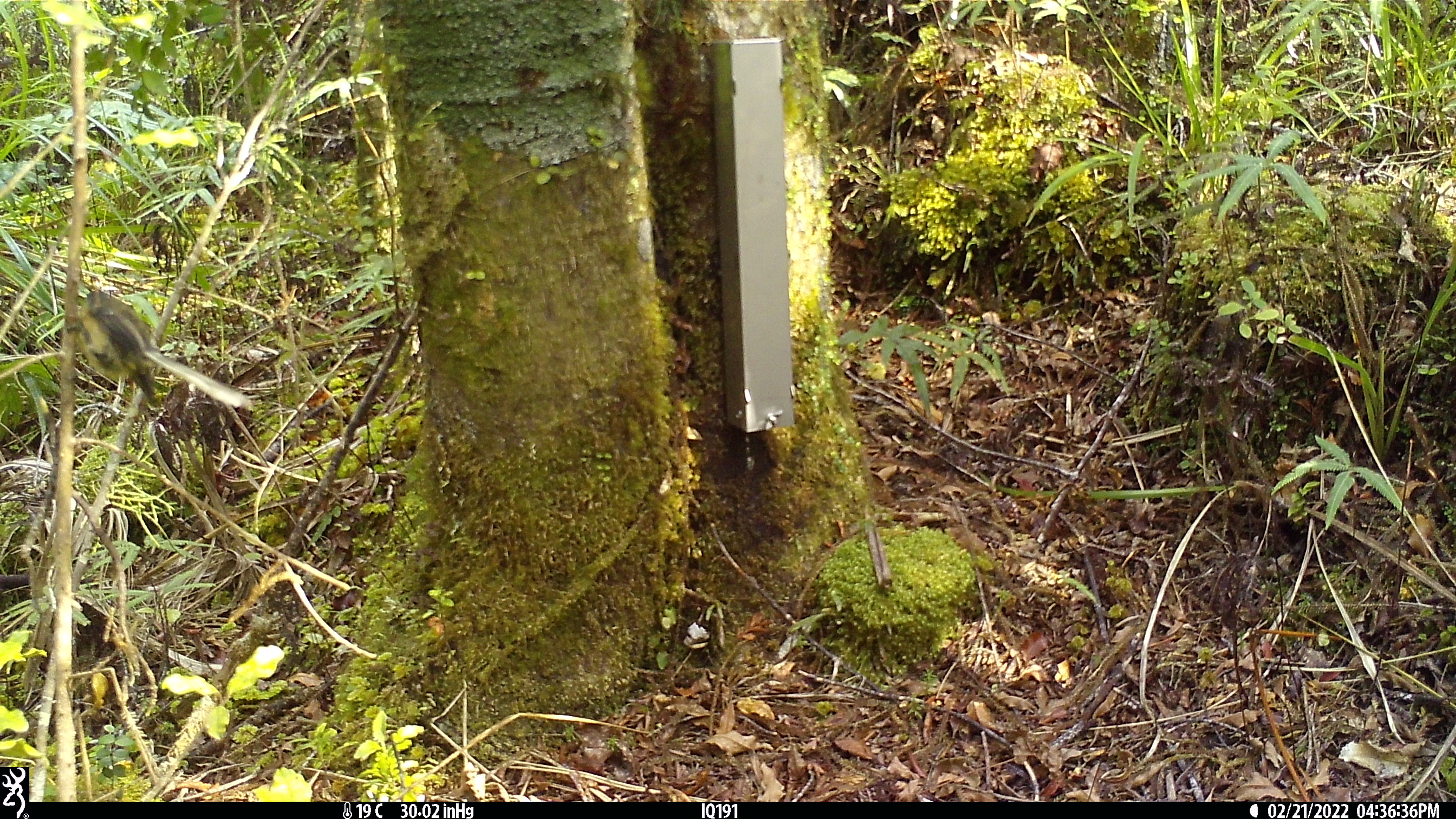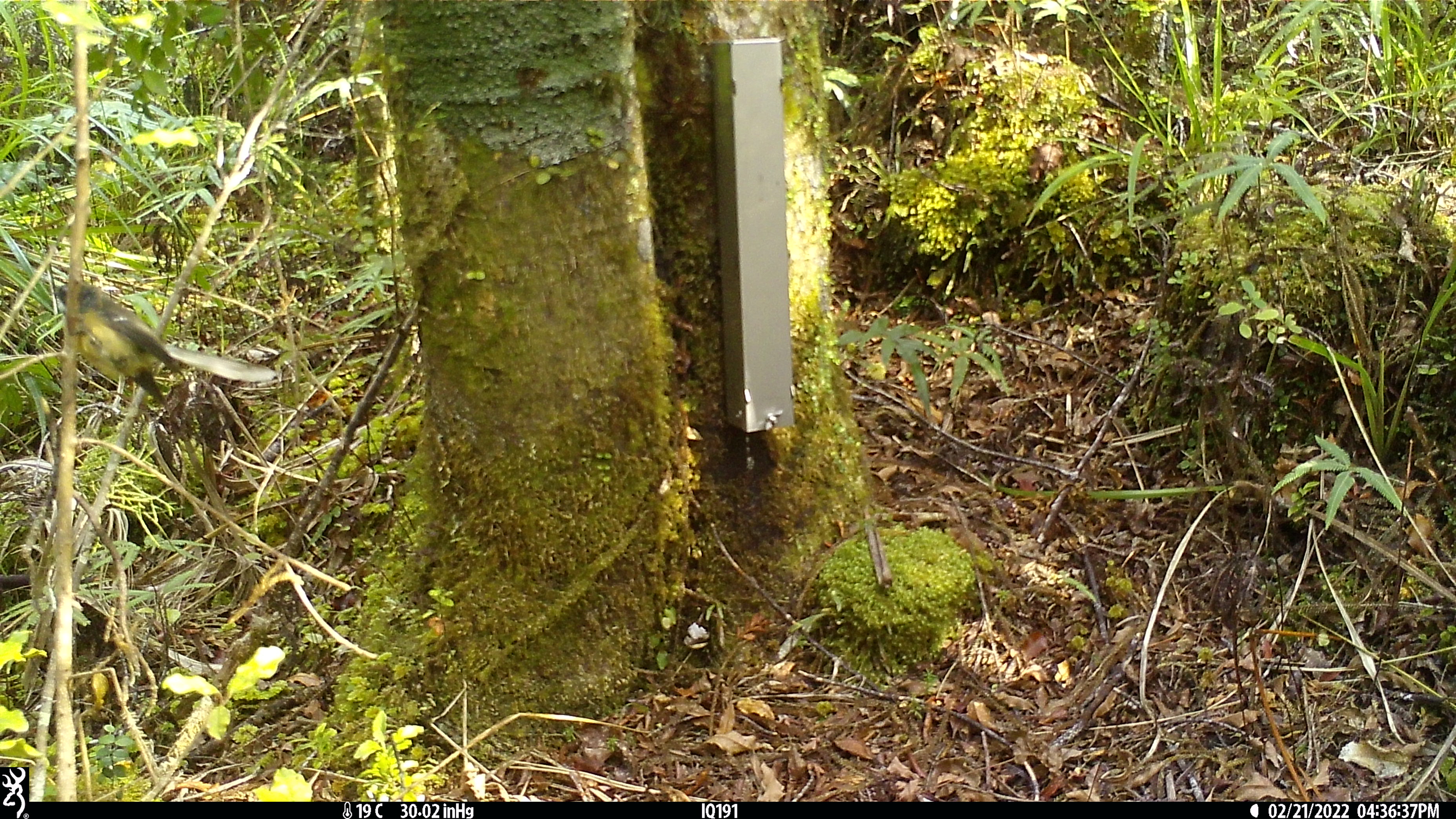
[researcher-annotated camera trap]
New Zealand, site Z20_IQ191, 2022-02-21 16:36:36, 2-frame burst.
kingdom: Animalia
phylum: Chordata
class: Aves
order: Passeriformes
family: Rhipiduridae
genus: Rhipidura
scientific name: Rhipidura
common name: fantails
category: fantail